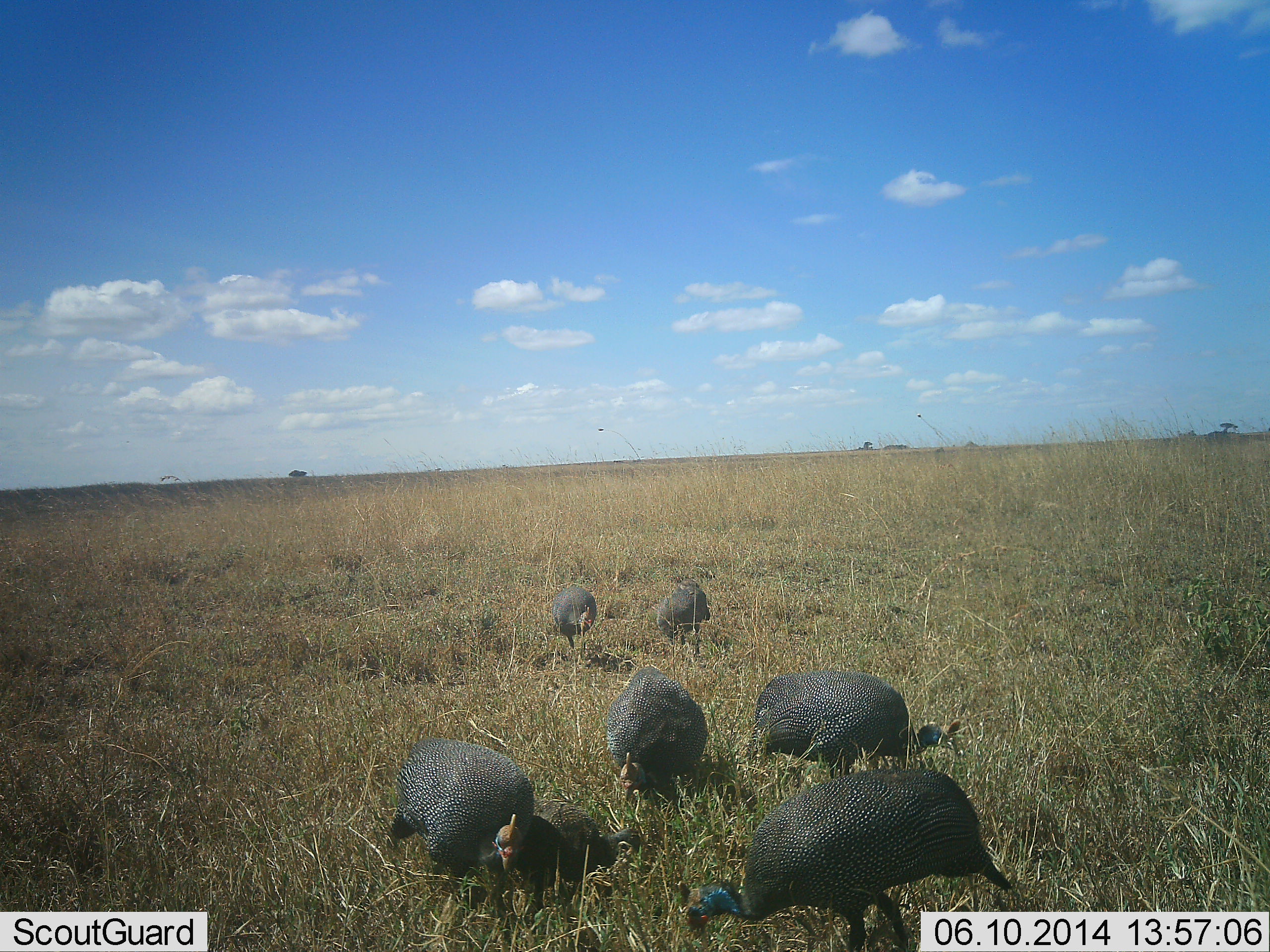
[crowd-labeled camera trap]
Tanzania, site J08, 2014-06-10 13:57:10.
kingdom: Animalia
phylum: Chordata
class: Aves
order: Galliformes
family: Numididae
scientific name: Numididae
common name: guinea fowl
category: guineafowl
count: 6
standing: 30%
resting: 0%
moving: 0%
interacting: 0%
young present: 0%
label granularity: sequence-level